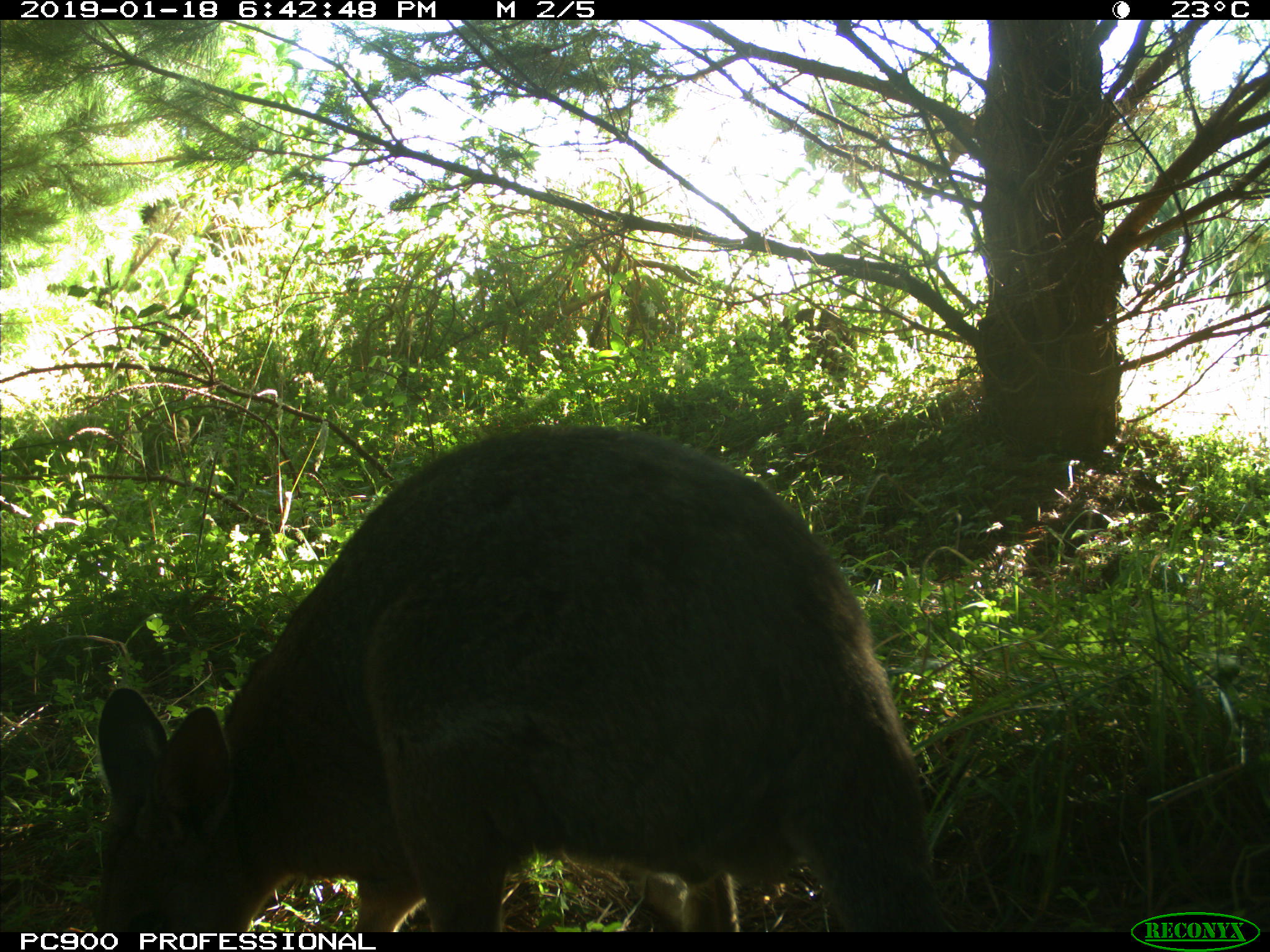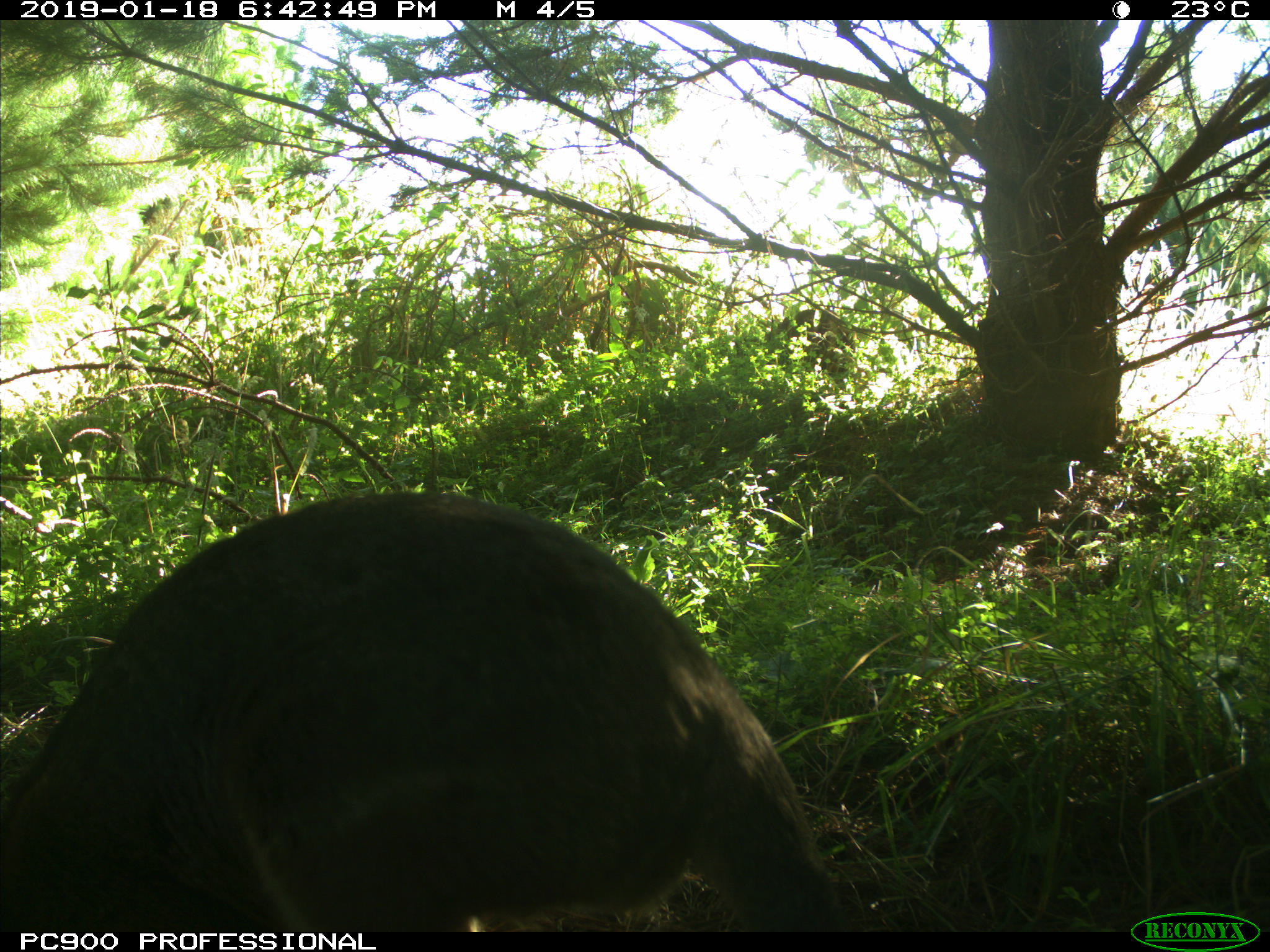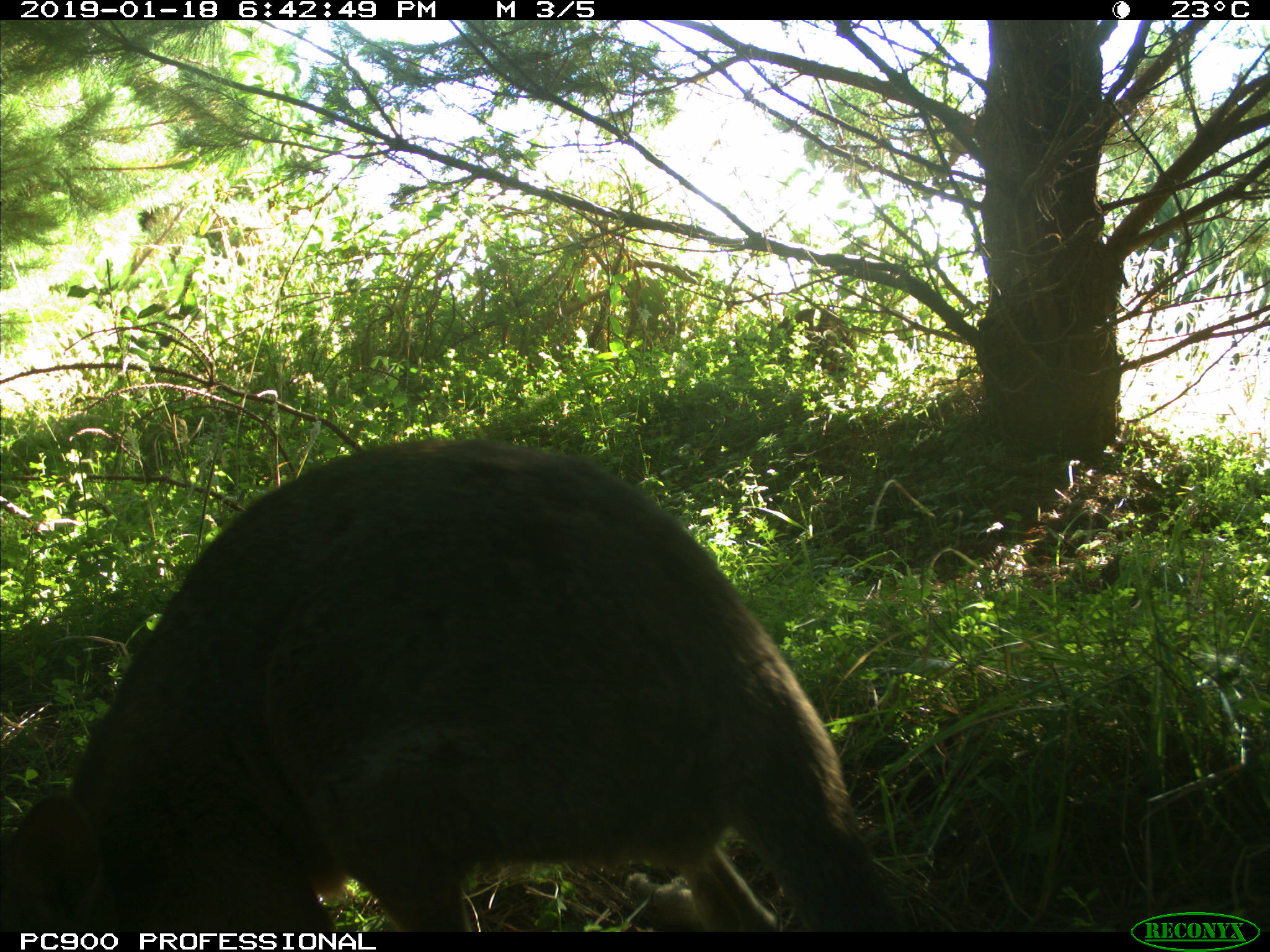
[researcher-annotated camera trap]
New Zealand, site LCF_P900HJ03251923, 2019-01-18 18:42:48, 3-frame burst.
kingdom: Animalia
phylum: Chordata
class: Mammalia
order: Diprotodontia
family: Macropodidae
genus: Notamacropus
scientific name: Notamacropus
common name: wallaby